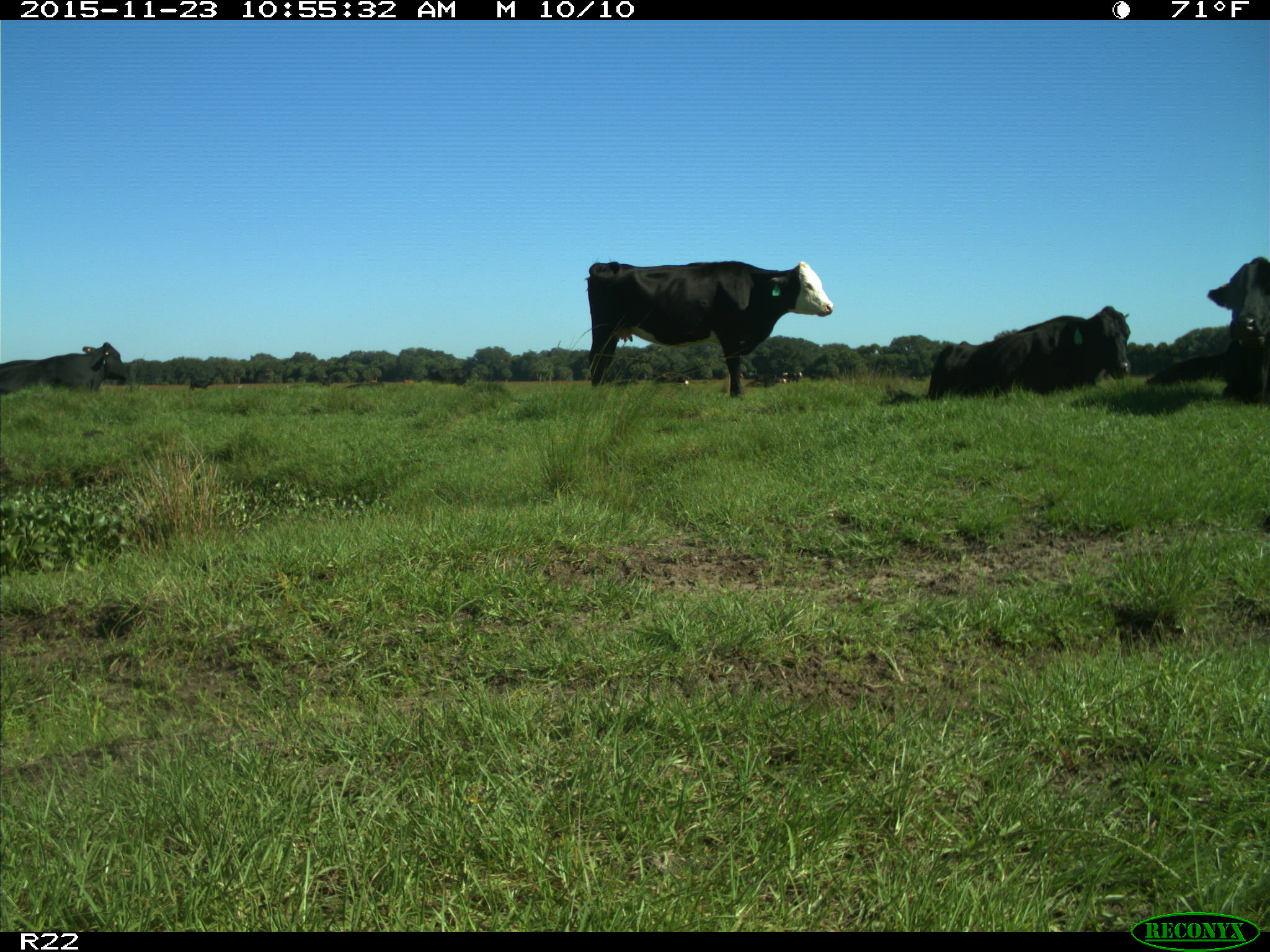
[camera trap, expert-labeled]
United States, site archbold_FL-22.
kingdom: Animalia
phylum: Chordata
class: Mammalia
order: Artiodactyla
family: Bovidae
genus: Bos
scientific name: Bos taurus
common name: domestic cow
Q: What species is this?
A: Bos taurus (domestic cow).